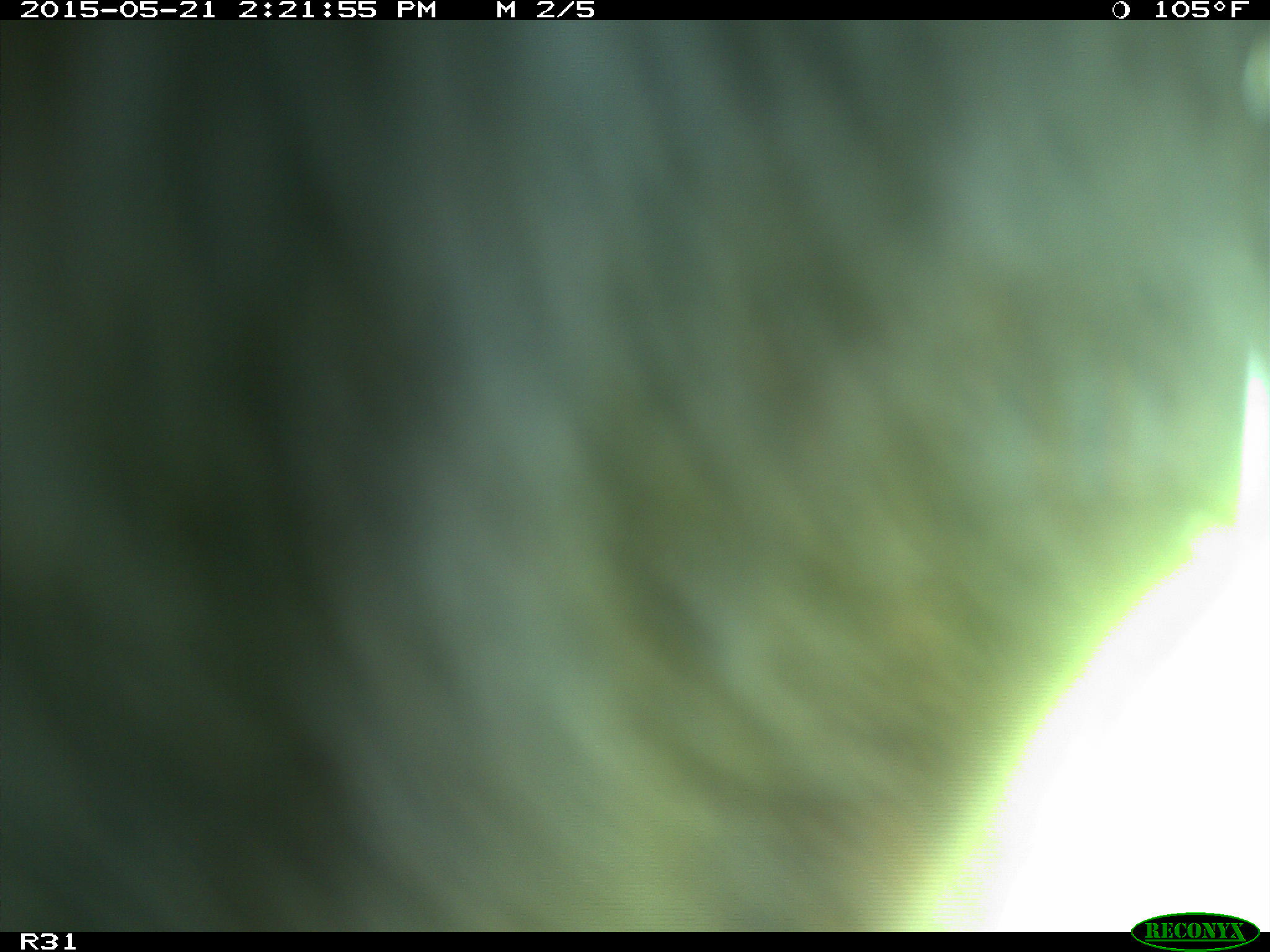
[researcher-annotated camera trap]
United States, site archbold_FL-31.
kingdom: Animalia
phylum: Chordata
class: Mammalia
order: Artiodactyla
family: Bovidae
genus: Bos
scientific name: Bos taurus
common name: domestic cow